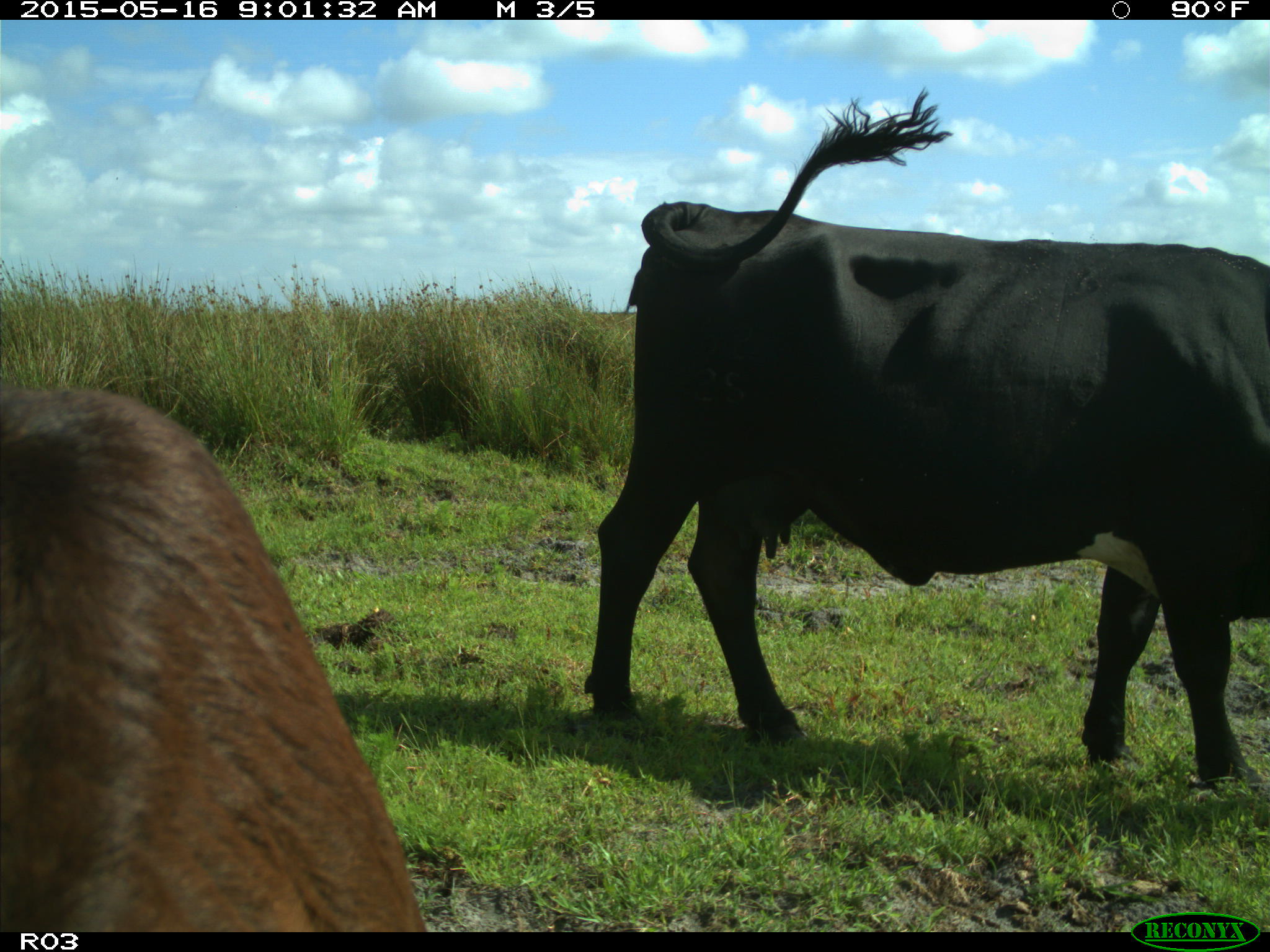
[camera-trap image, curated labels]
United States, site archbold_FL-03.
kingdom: Animalia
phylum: Chordata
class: Mammalia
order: Artiodactyla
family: Bovidae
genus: Bos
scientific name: Bos taurus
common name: domestic cow